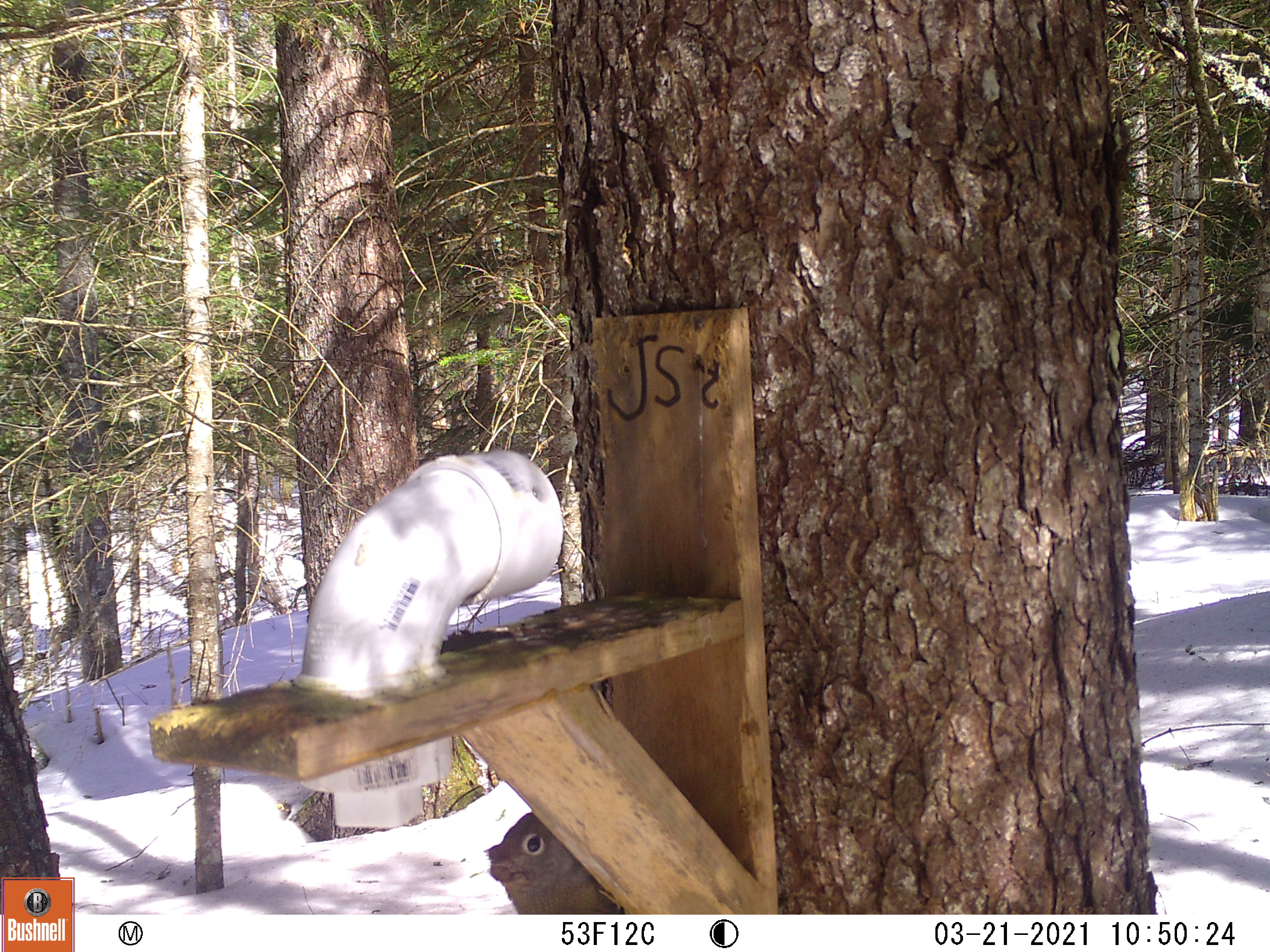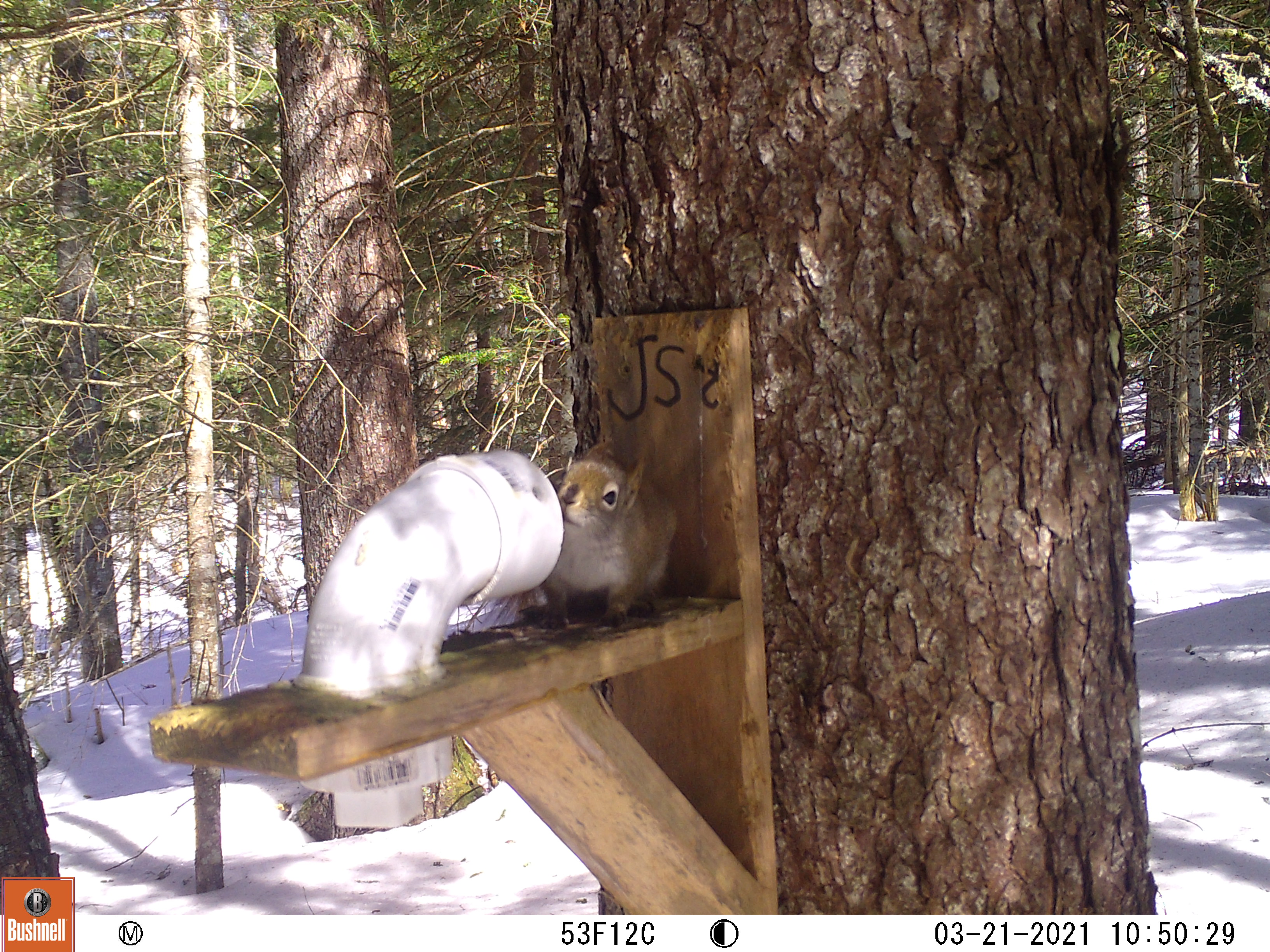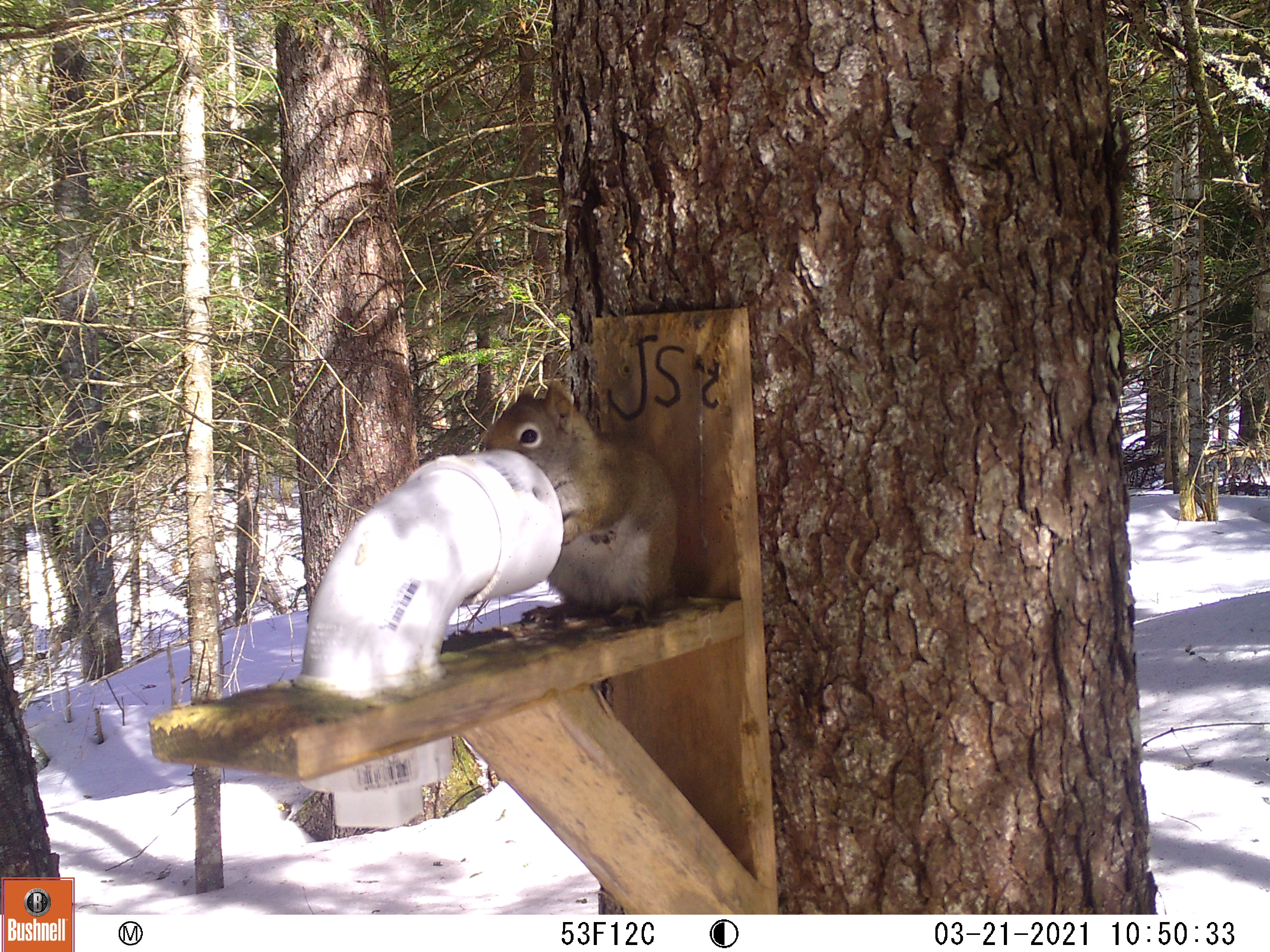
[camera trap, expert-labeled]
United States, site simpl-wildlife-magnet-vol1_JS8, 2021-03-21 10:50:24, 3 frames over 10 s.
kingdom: Animalia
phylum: Chordata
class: Mammalia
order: Rodentia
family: Sciuridae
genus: Tamiasciurus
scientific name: Tamiasciurus hudsonicus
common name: red squirrel